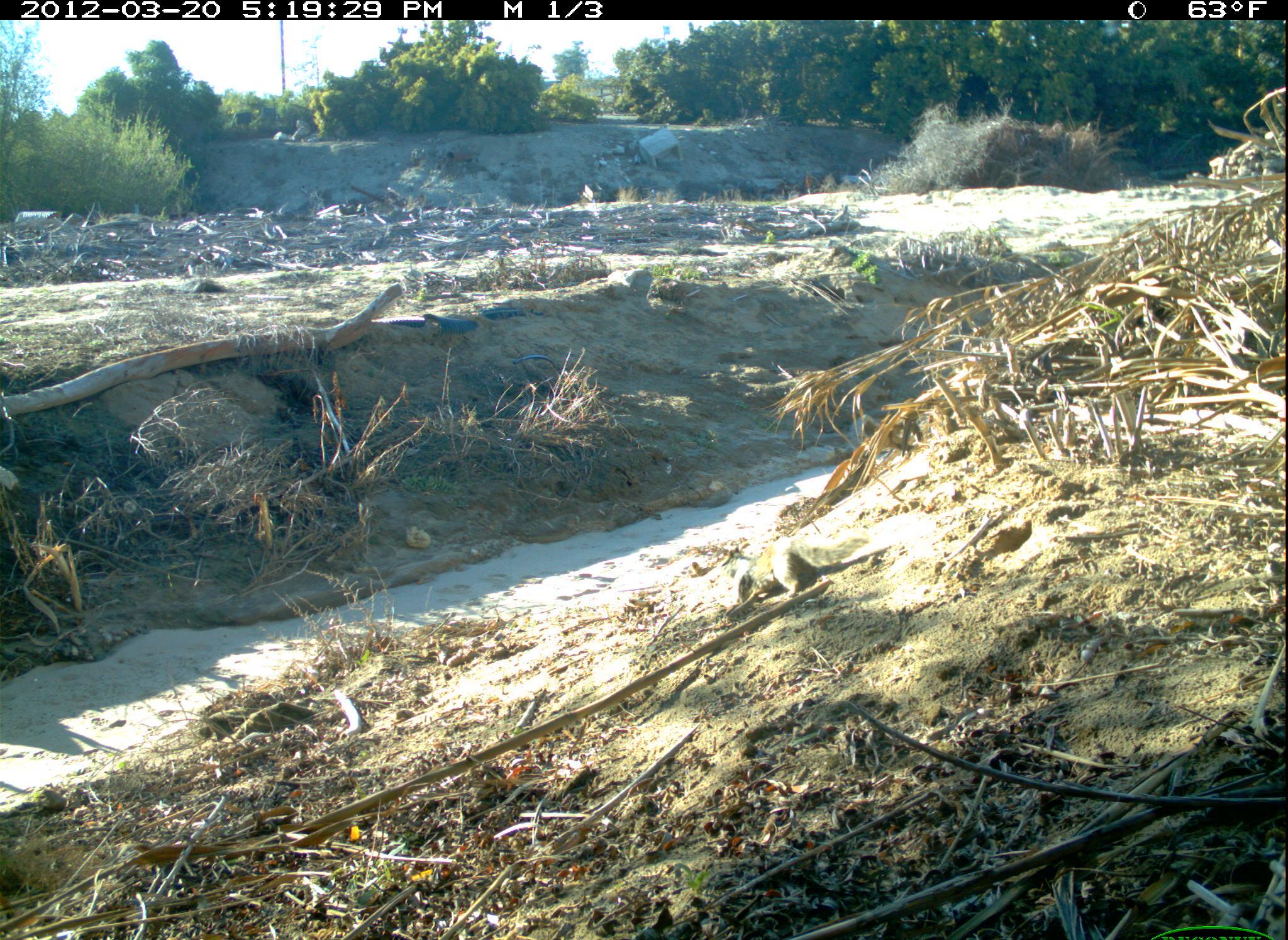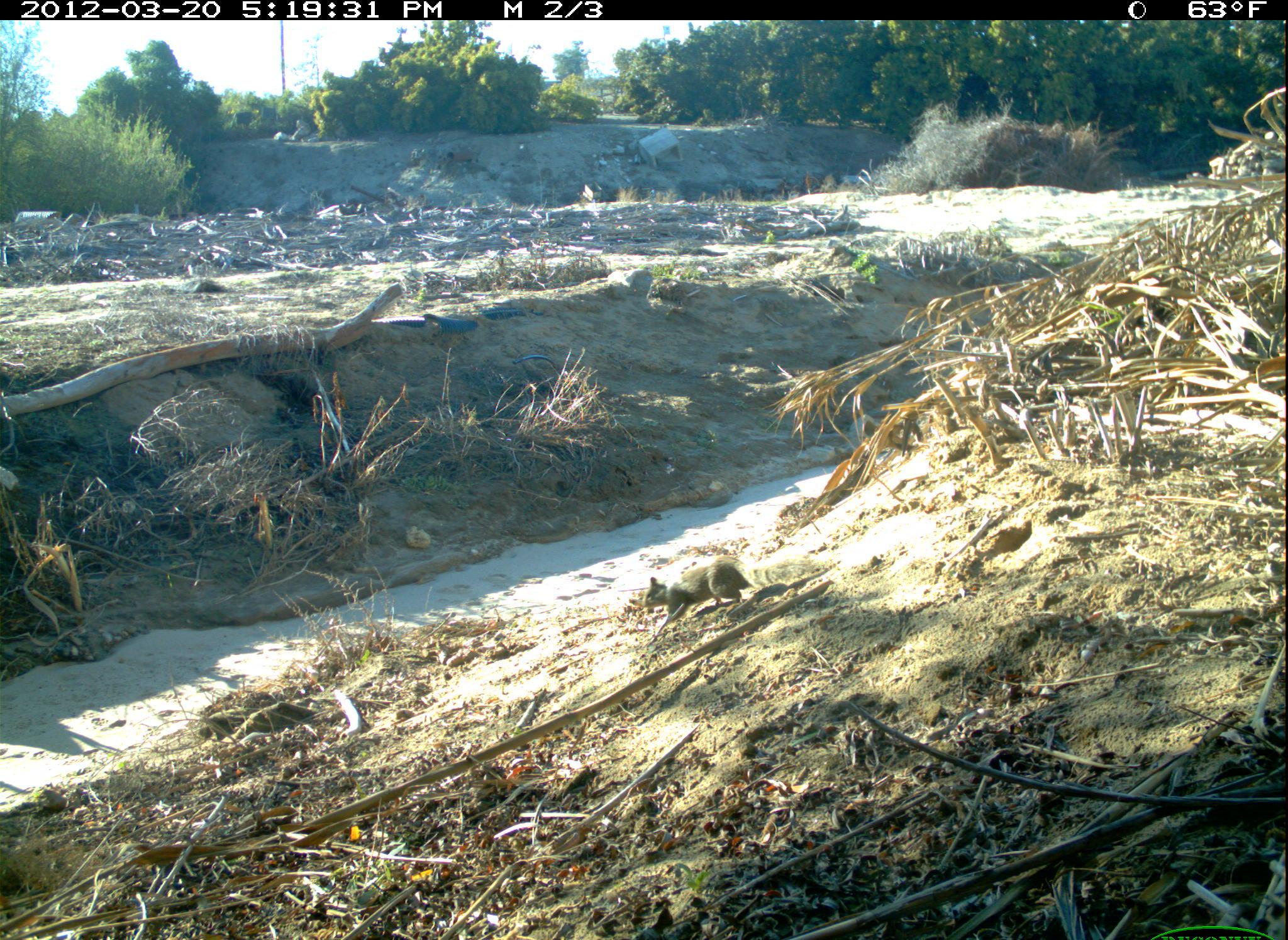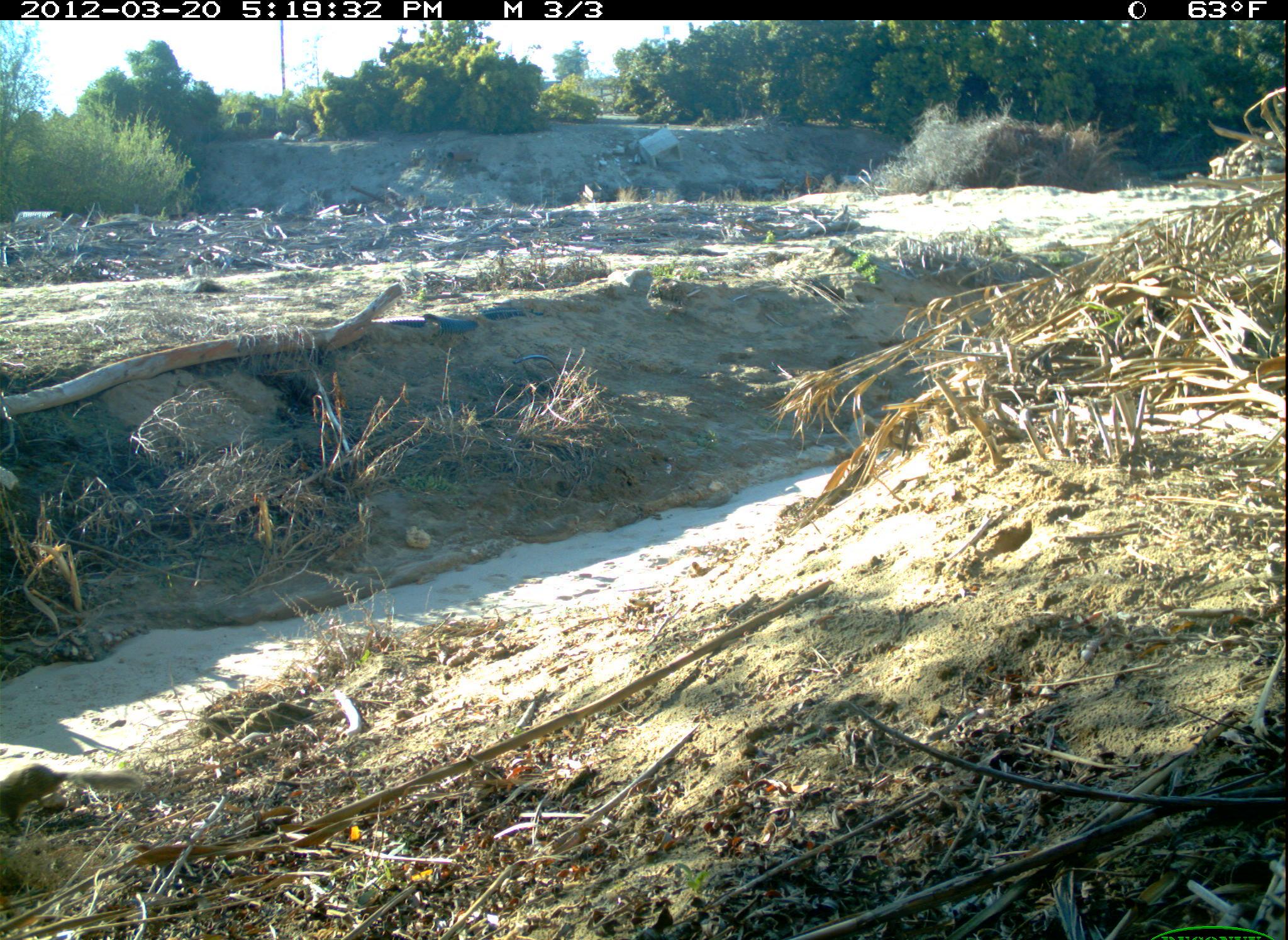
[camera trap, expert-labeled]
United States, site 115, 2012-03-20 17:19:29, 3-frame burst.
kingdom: Animalia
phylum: Chordata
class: Mammalia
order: Rodentia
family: Sciuridae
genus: Sciurus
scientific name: Sciurus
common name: squirrel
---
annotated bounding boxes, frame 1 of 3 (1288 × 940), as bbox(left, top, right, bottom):
squirrel: bbox(721, 519, 910, 623)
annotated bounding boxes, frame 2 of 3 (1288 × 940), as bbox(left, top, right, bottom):
squirrel: bbox(628, 548, 781, 652)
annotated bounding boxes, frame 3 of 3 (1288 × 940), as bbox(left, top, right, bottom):
squirrel: bbox(0, 726, 150, 871)